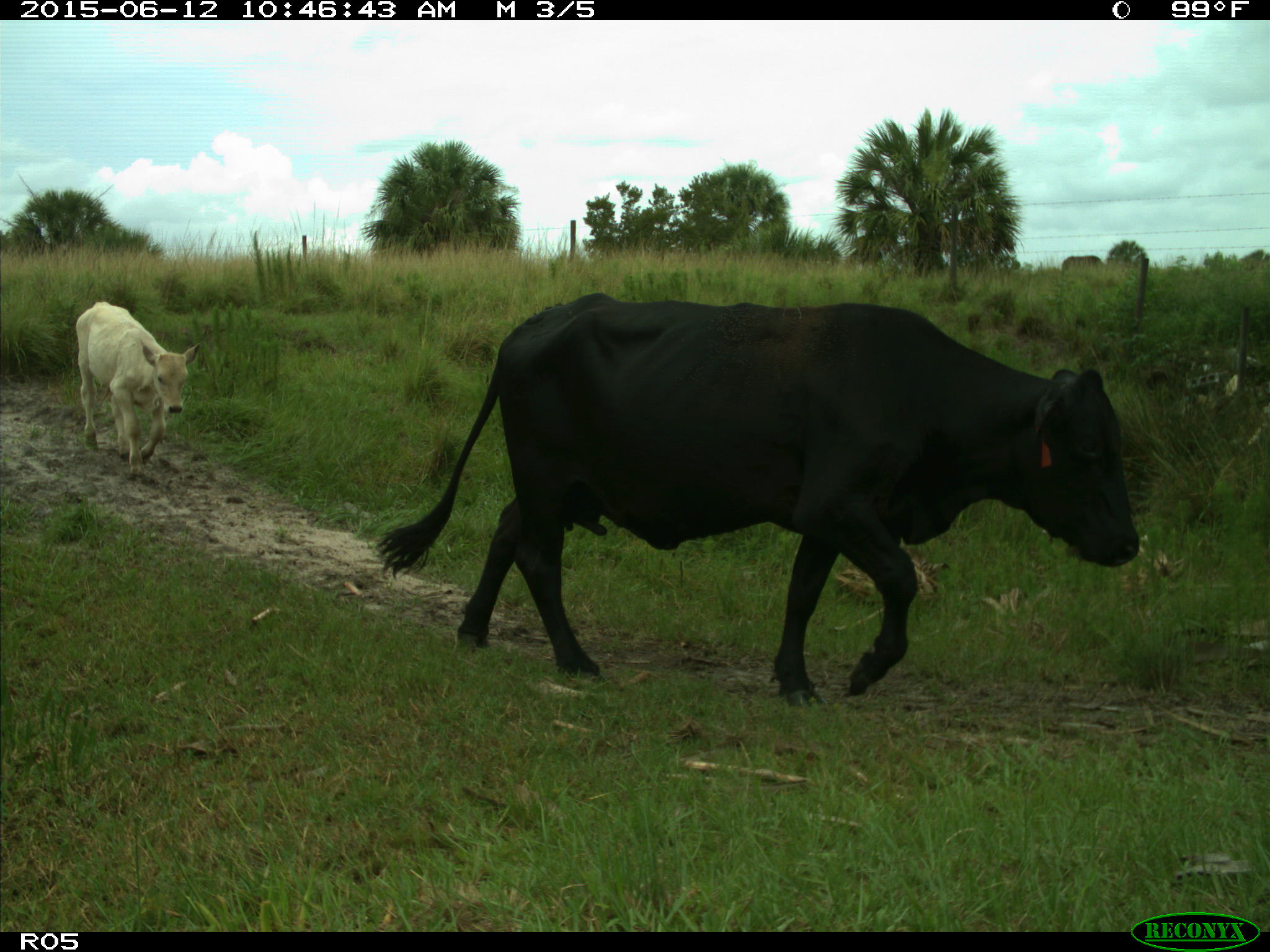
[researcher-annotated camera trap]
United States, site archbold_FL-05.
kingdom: Animalia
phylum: Chordata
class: Mammalia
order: Artiodactyla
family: Bovidae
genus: Bos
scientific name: Bos taurus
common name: domestic cow